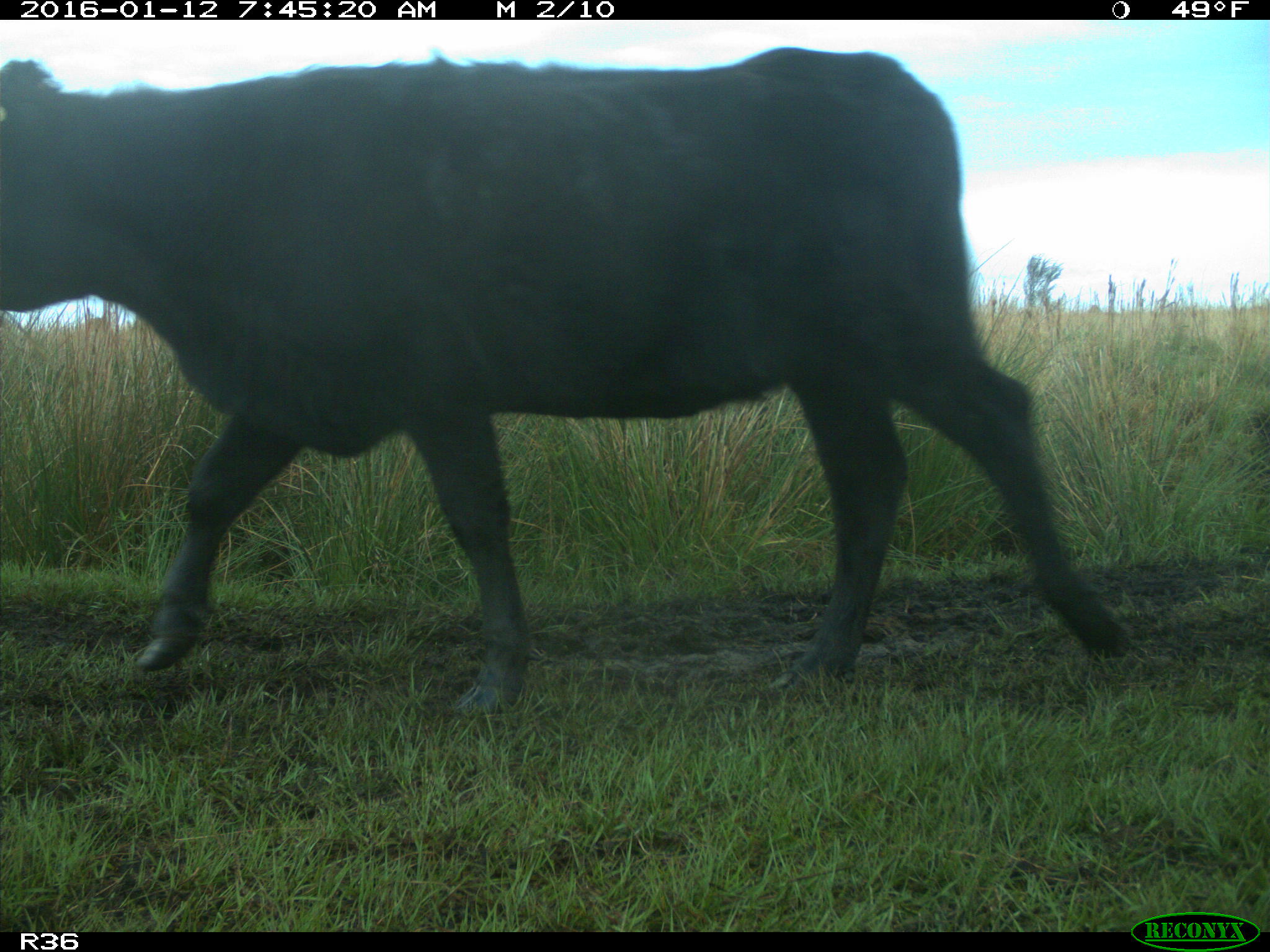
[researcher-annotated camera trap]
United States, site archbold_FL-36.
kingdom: Animalia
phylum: Chordata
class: Mammalia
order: Artiodactyla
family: Bovidae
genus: Bos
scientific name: Bos taurus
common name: domestic cow